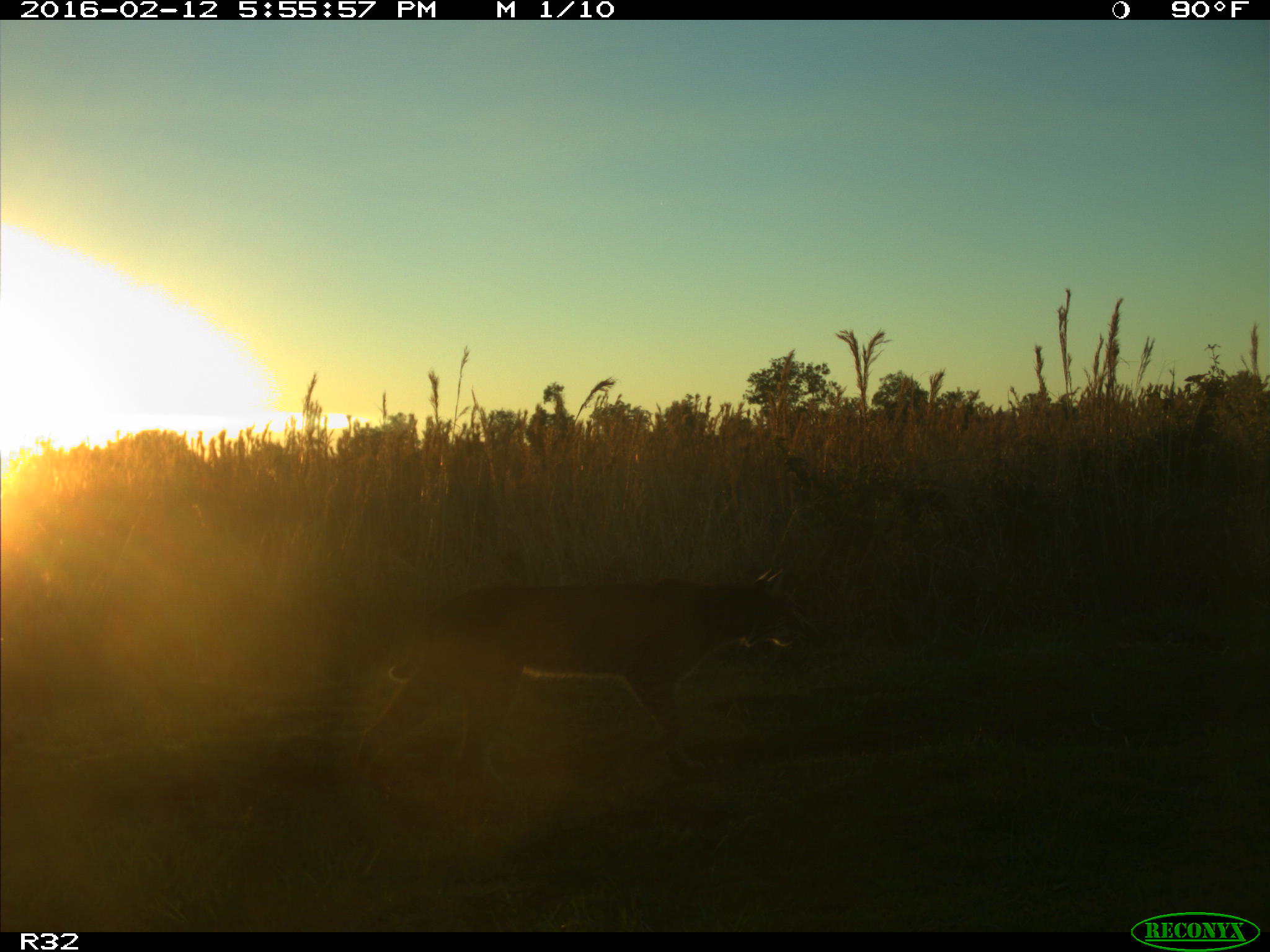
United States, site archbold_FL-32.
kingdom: Animalia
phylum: Chordata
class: Mammalia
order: Carnivora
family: Felidae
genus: Lynx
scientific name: Lynx rufus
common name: bobcat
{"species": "Lynx rufus (bobcat)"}